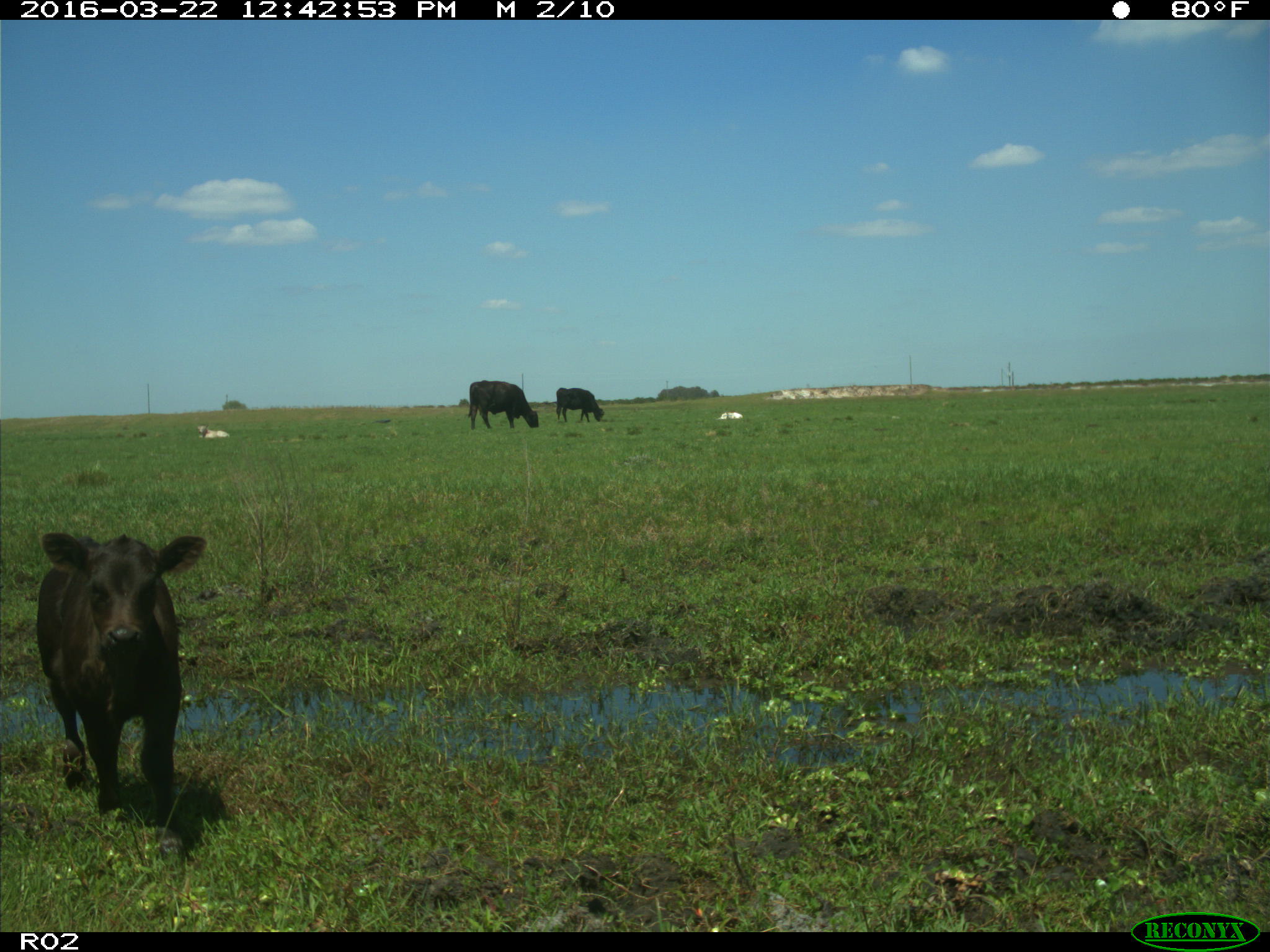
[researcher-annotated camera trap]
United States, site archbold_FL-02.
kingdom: Animalia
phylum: Chordata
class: Mammalia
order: Artiodactyla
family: Bovidae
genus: Bos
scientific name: Bos taurus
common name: domestic cow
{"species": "Bos taurus (domestic cow)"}